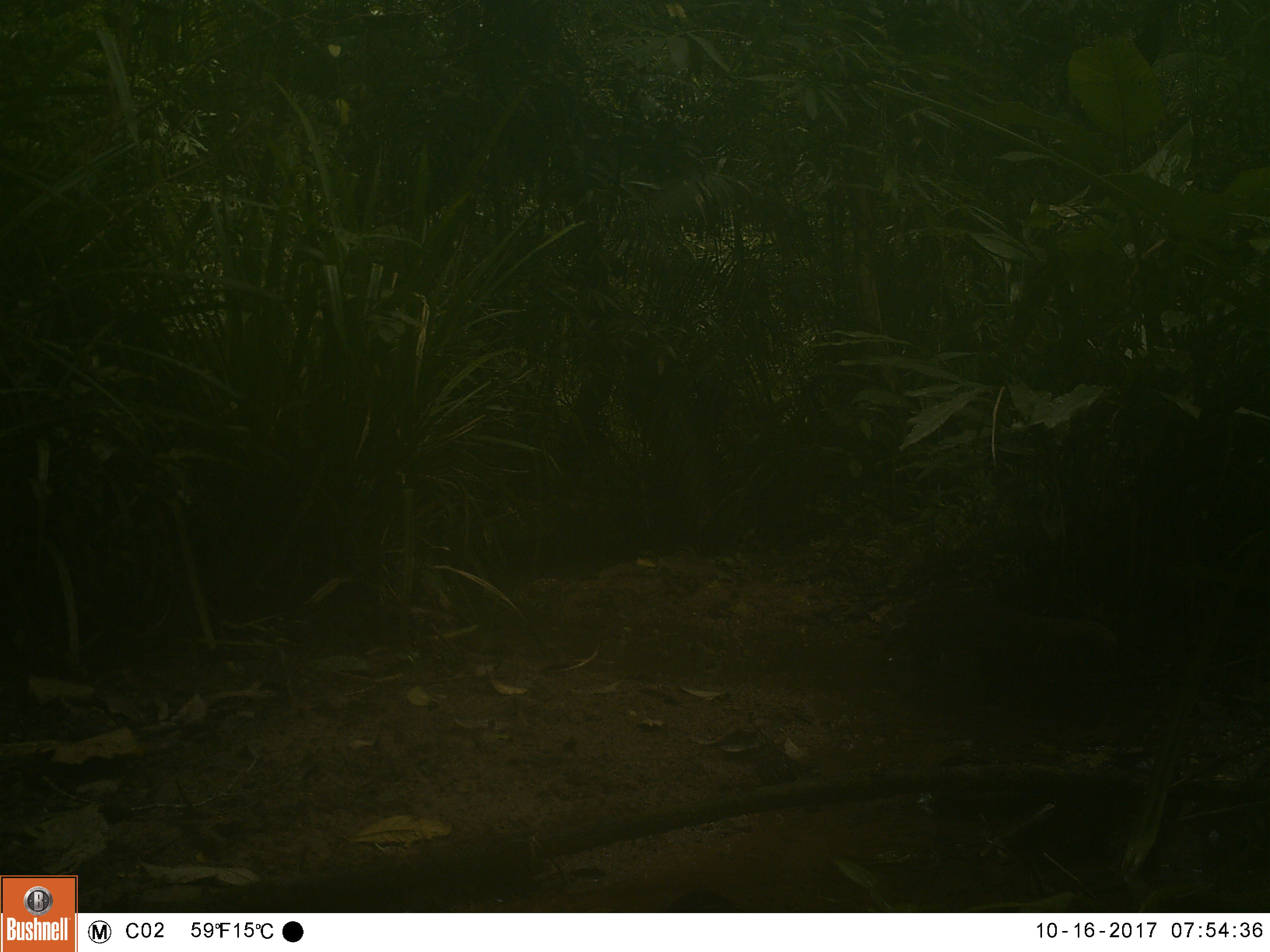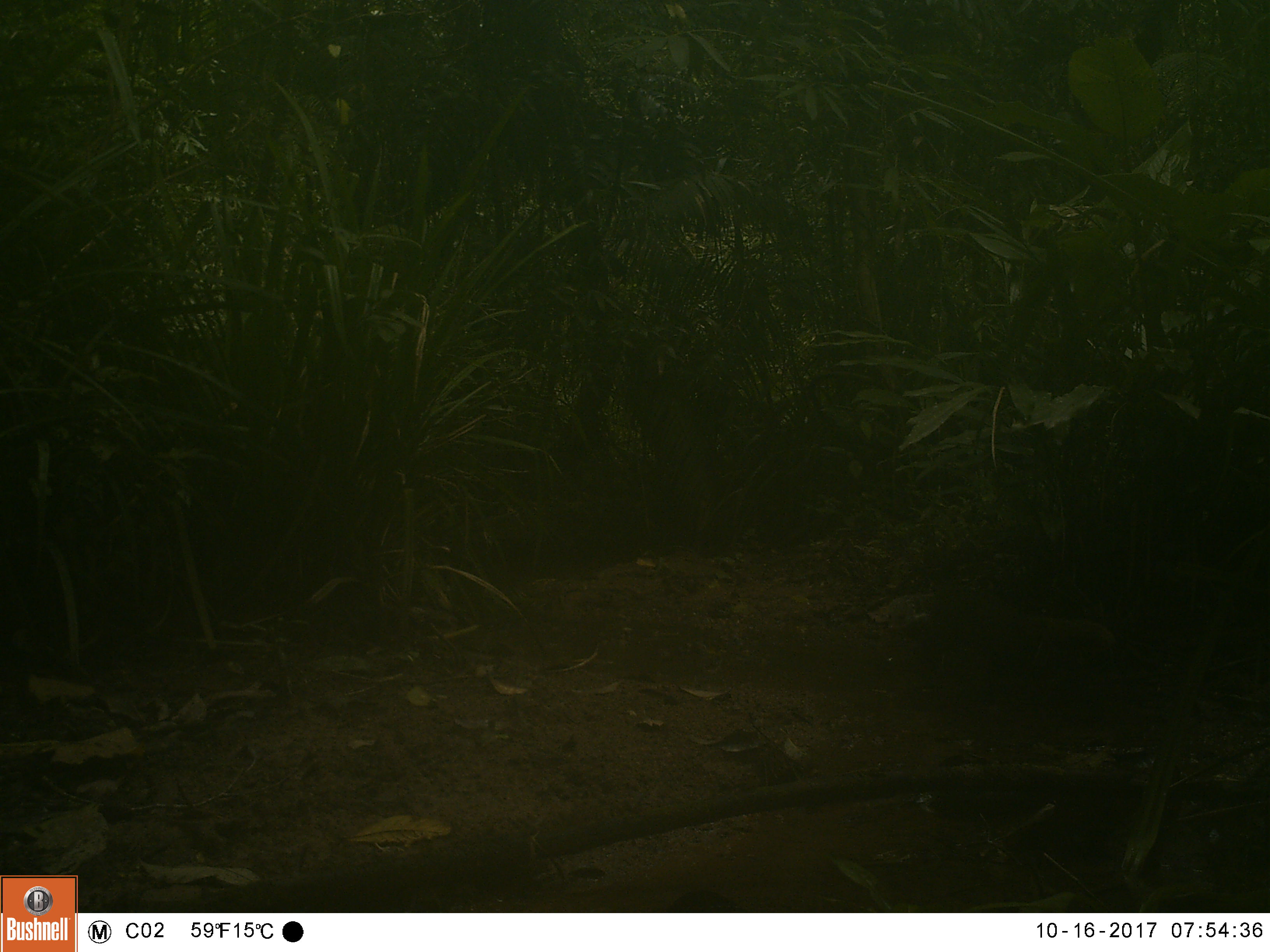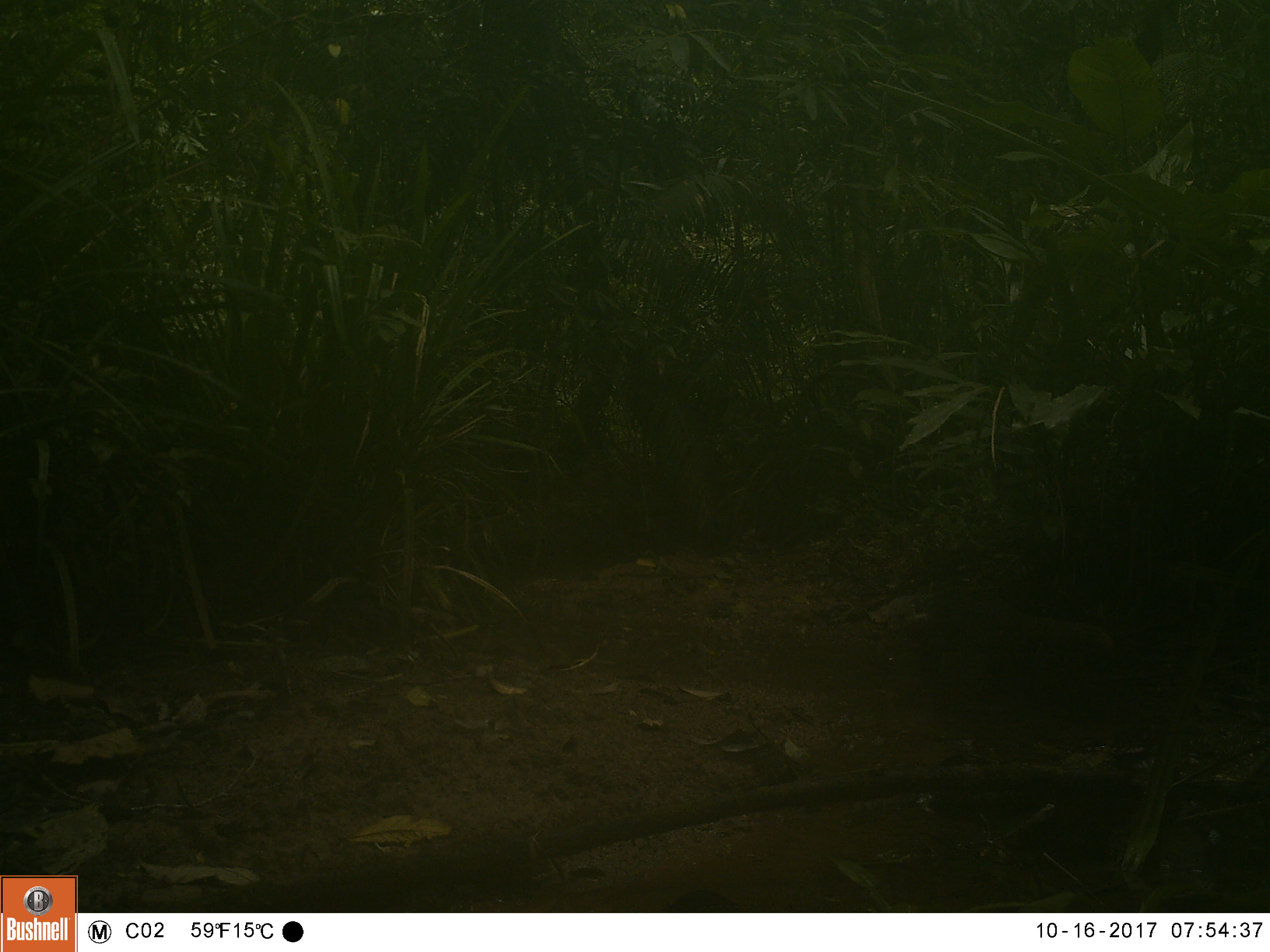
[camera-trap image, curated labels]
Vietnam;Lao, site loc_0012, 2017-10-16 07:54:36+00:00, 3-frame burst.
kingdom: Animalia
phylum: Chordata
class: Mammalia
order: Carnivora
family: Herpestidae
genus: Urva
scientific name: Urva urva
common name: crab-eating mongoose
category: crab eating mongoose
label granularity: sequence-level